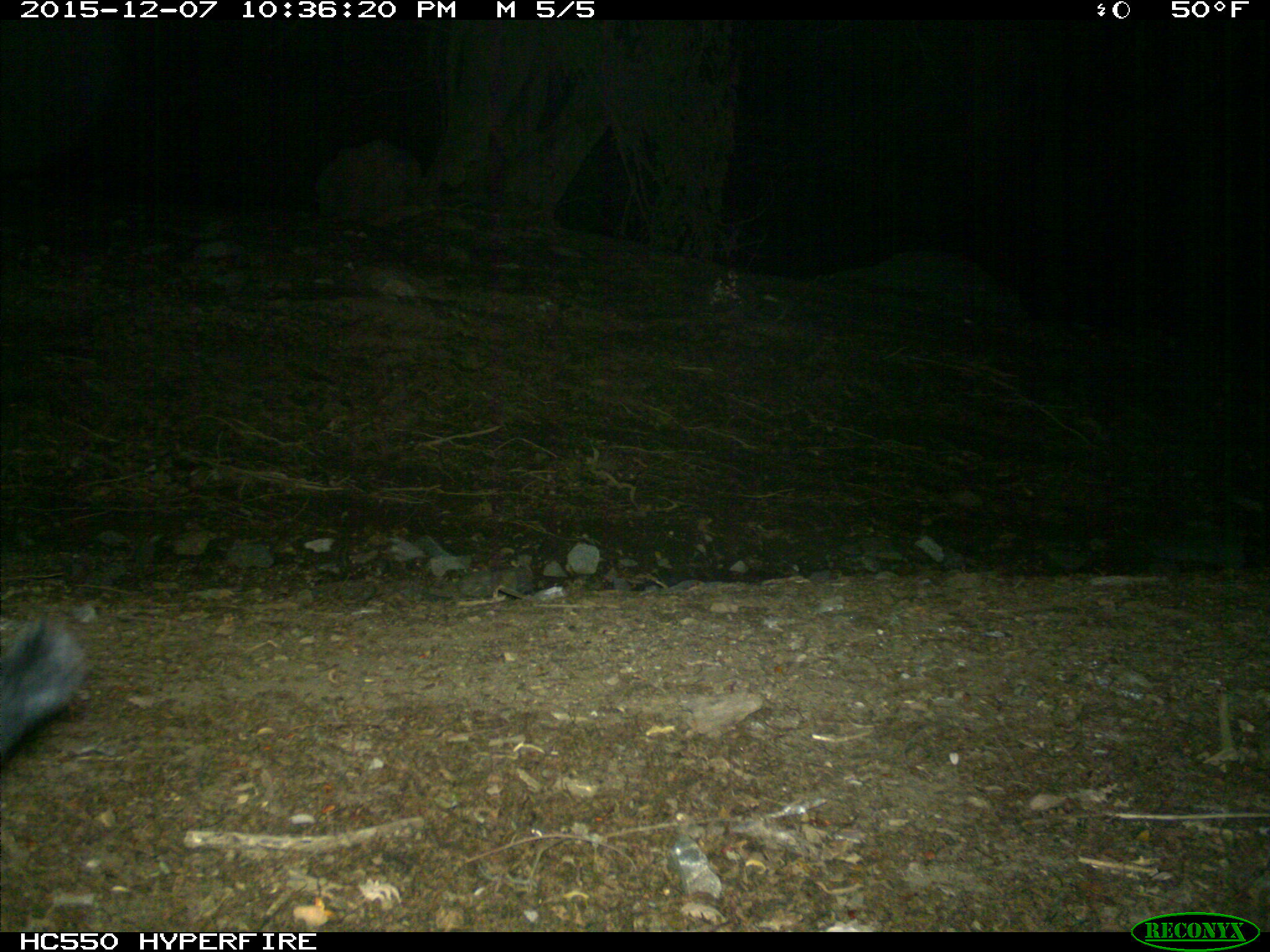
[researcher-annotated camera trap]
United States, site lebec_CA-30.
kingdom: Animalia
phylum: Chordata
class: Mammalia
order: Artiodactyla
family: Suidae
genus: Sus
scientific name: Sus scrofa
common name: wild boar